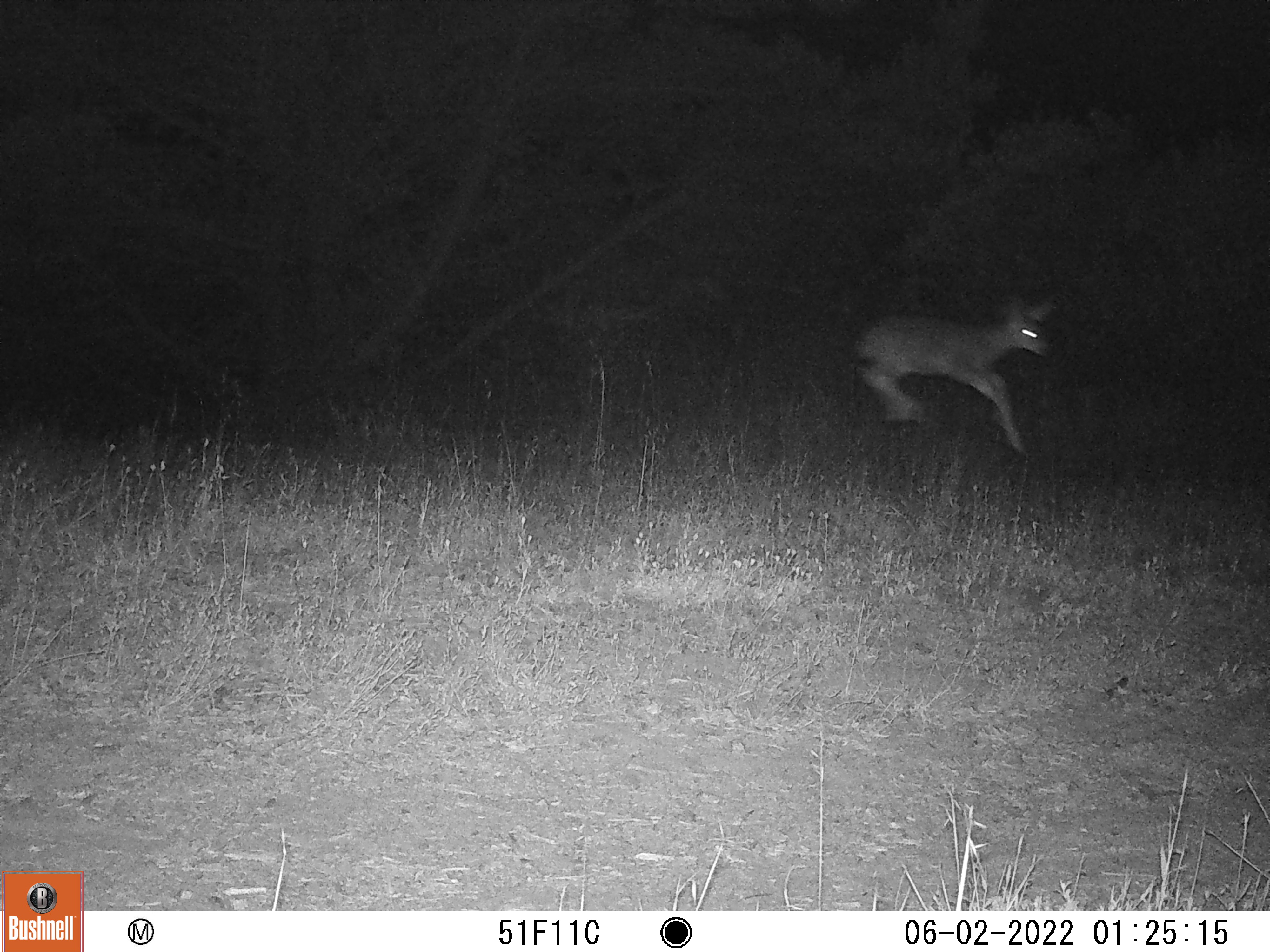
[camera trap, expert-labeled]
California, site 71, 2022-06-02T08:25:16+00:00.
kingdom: Animalia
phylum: Chordata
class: Mammalia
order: Artiodactyla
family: Cervidae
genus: Odocoileus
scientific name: Odocoileus hemionus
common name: mule deer